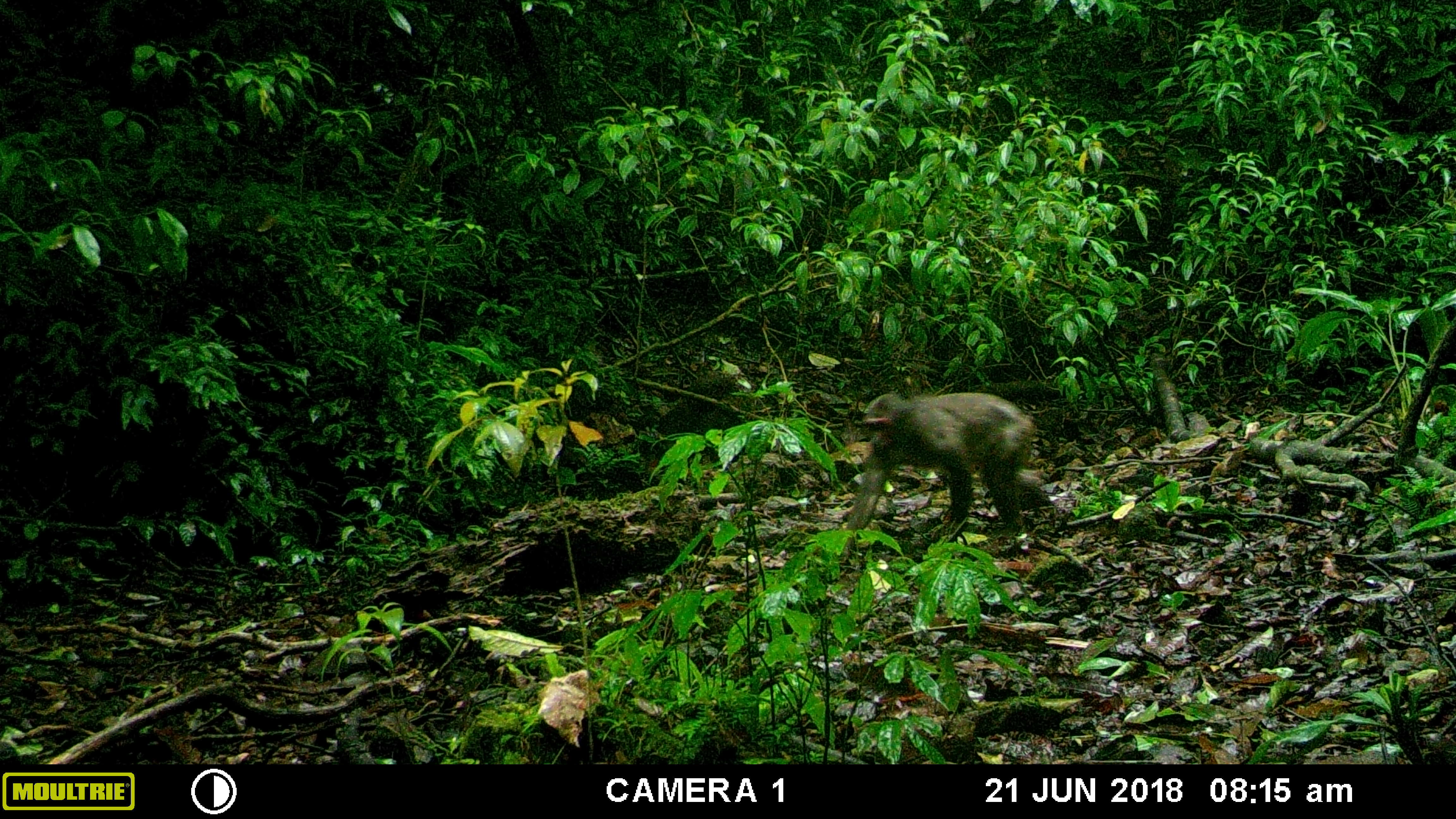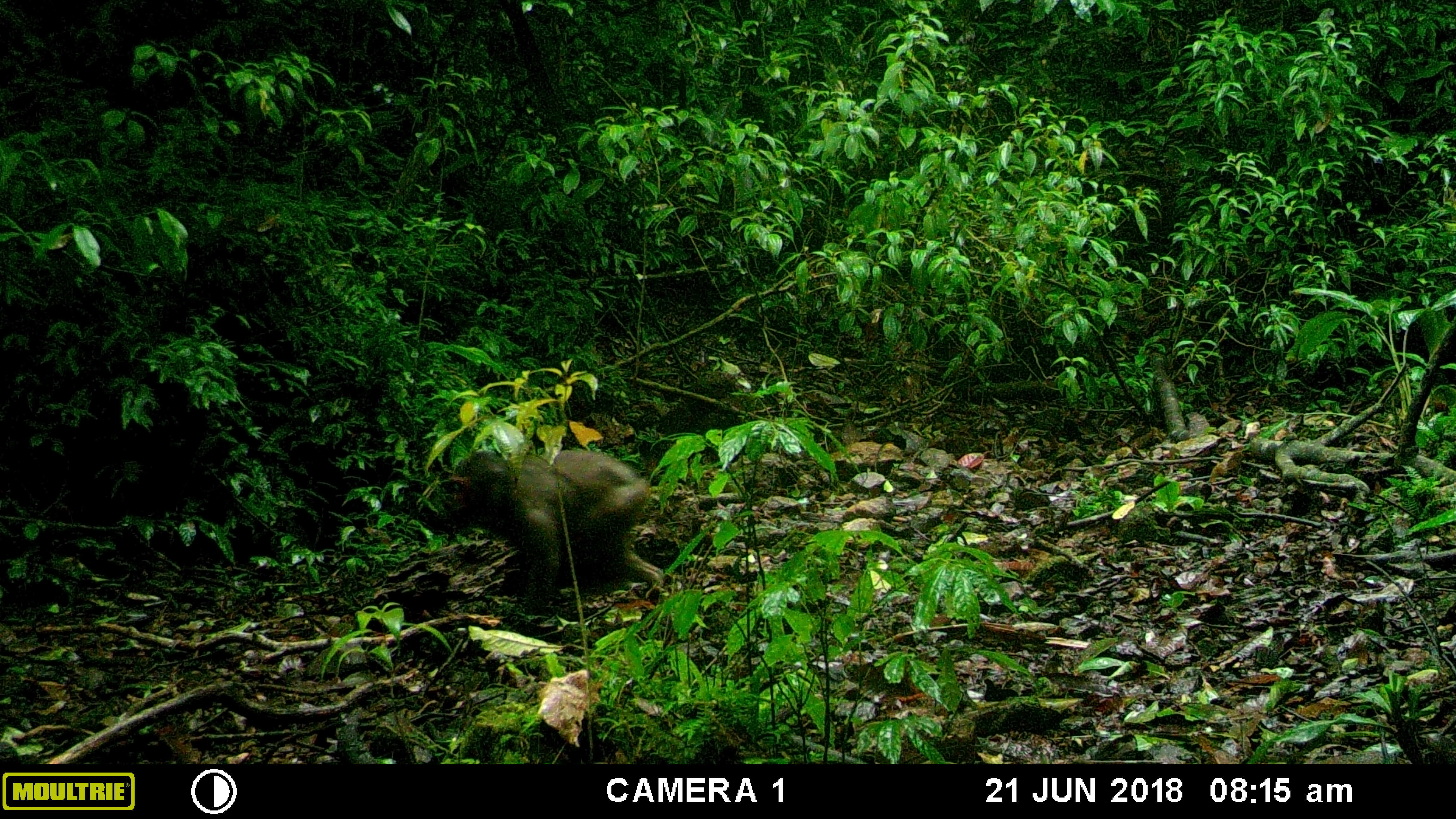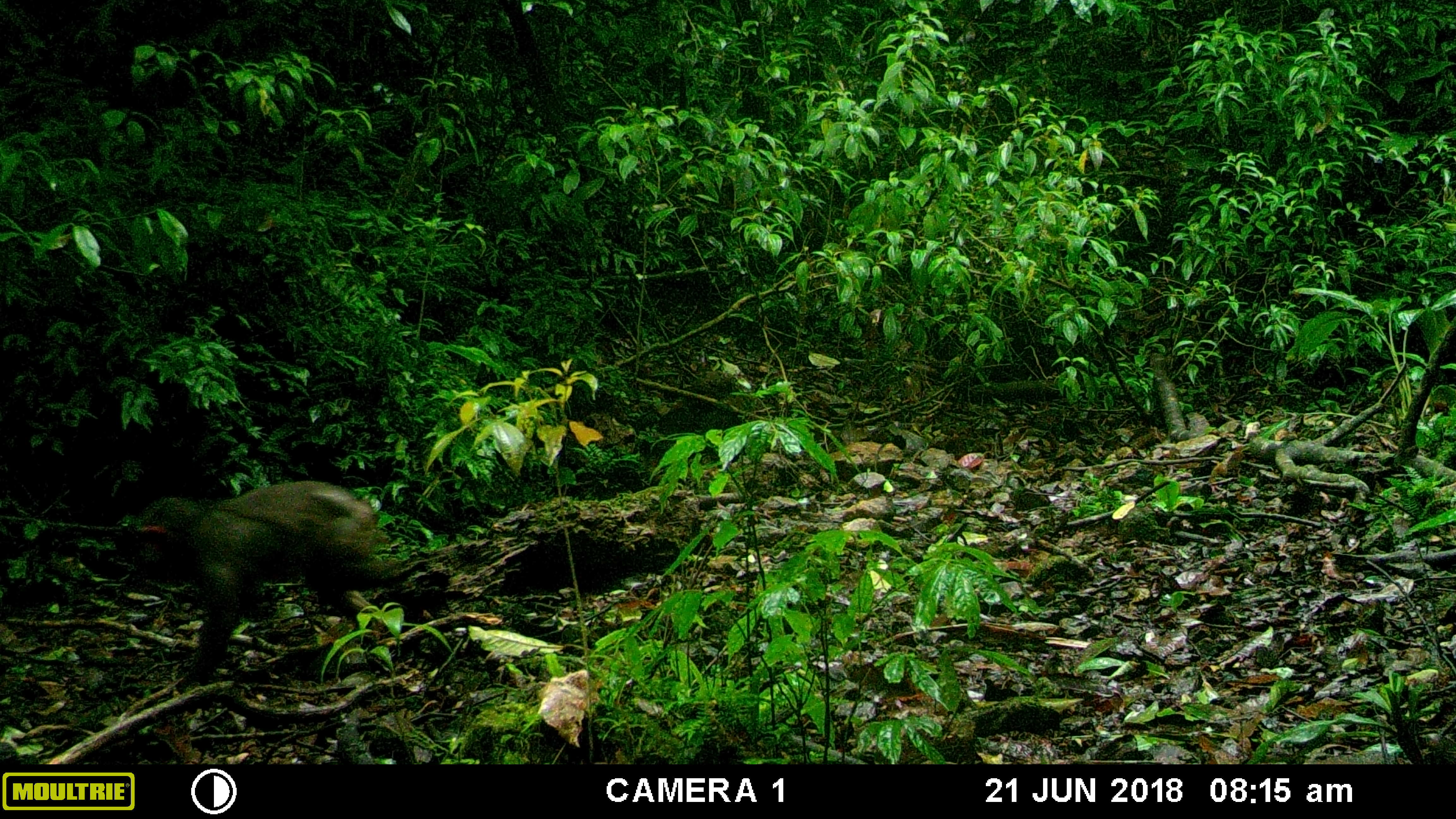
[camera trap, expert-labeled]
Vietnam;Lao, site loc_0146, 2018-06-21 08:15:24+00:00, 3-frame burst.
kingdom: Animalia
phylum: Chordata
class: Mammalia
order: Primates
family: Cercopithecidae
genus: Macaca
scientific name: Macaca arctoides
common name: stump-tailed macaque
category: stump tailed macaque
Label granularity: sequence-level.